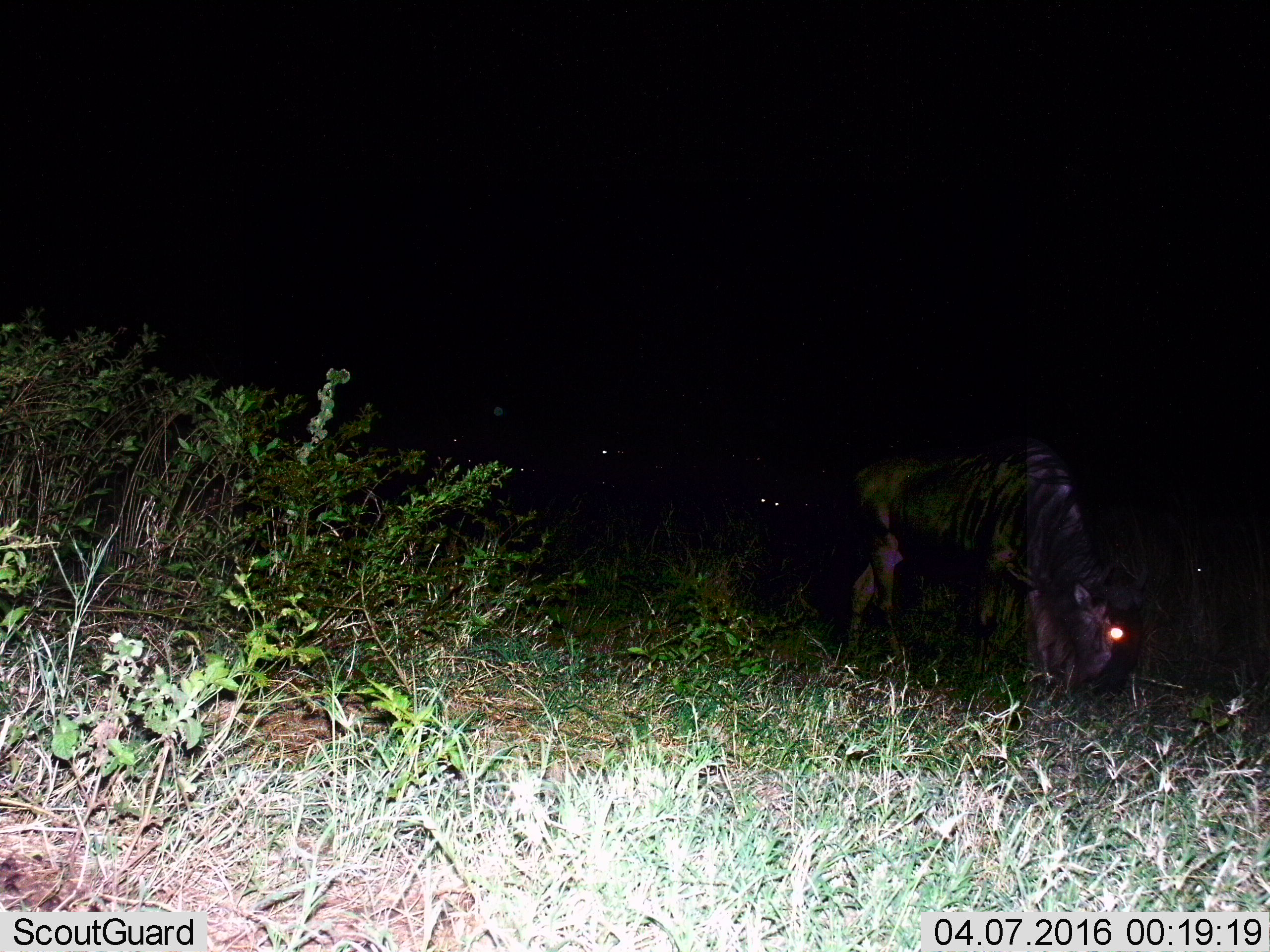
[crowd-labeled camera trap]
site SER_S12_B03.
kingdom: Animalia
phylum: Chordata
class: Mammalia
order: Artiodactyla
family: Bovidae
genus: Connochaetes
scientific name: Connochaetes taurinus taurinus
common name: blue wildebeest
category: wildebeestblue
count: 8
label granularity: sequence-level